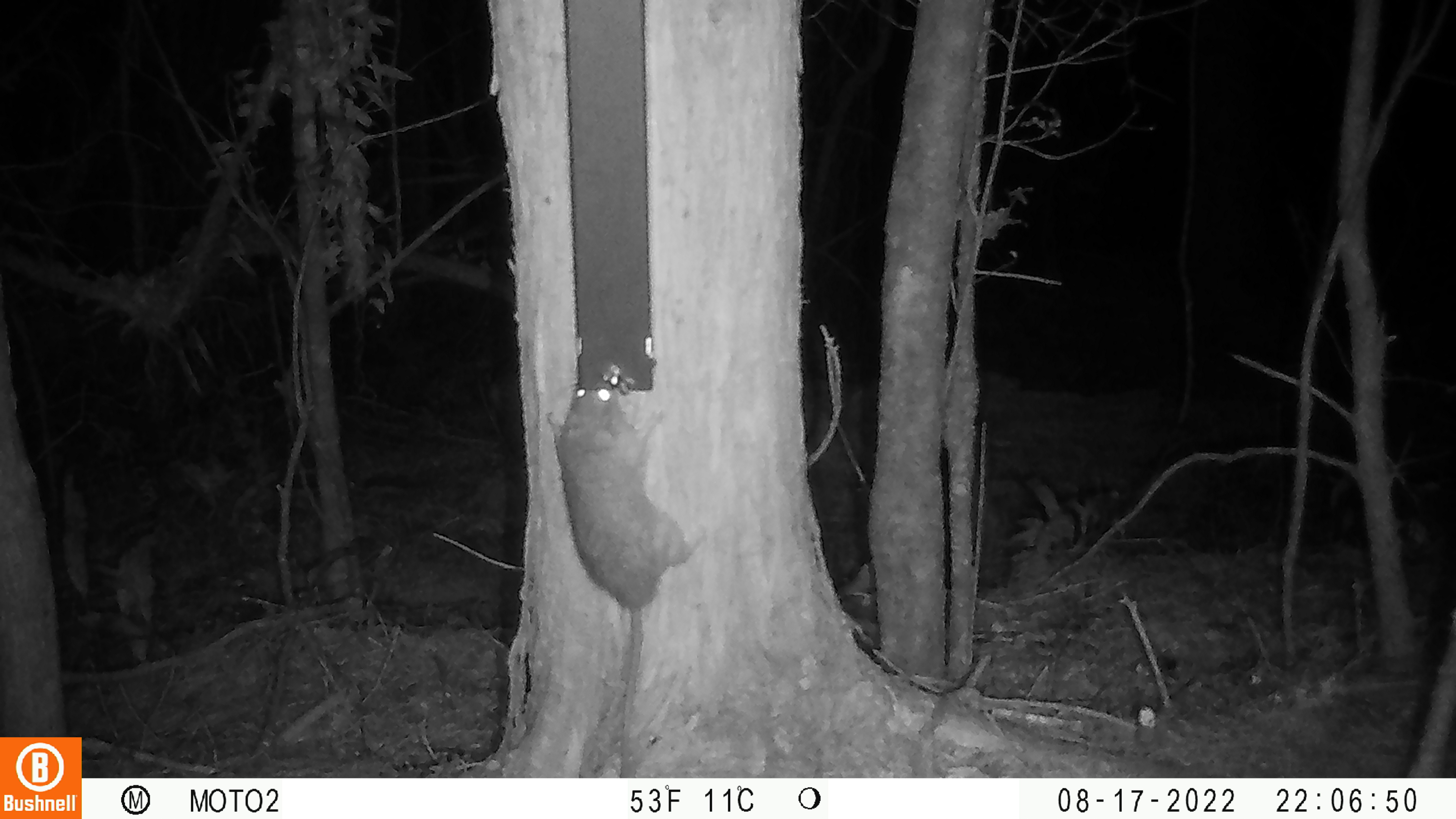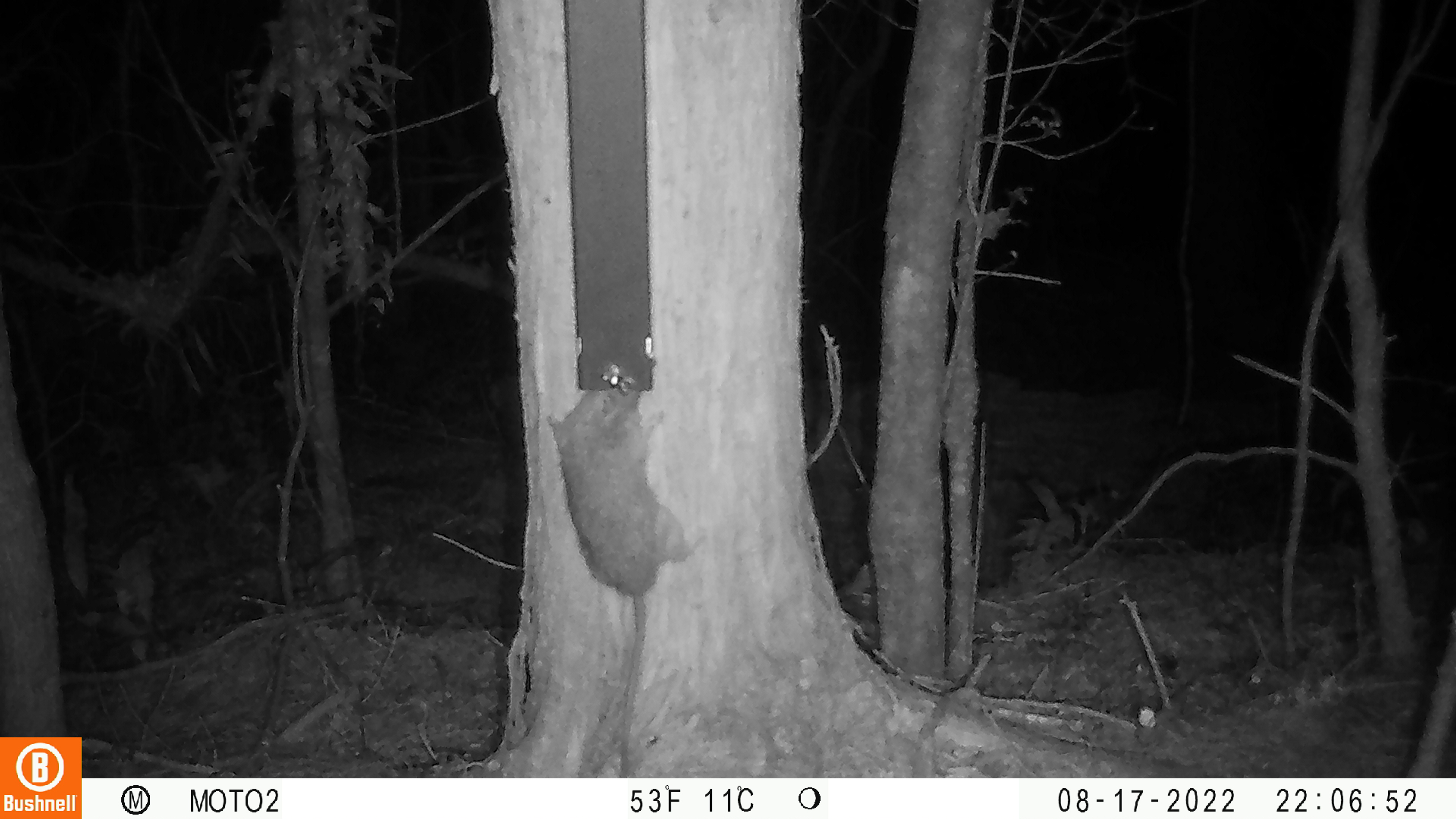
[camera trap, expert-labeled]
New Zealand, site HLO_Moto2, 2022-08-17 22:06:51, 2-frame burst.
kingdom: Animalia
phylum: Chordata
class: Mammalia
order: Rodentia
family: Muridae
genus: Rattus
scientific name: Rattus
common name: rat